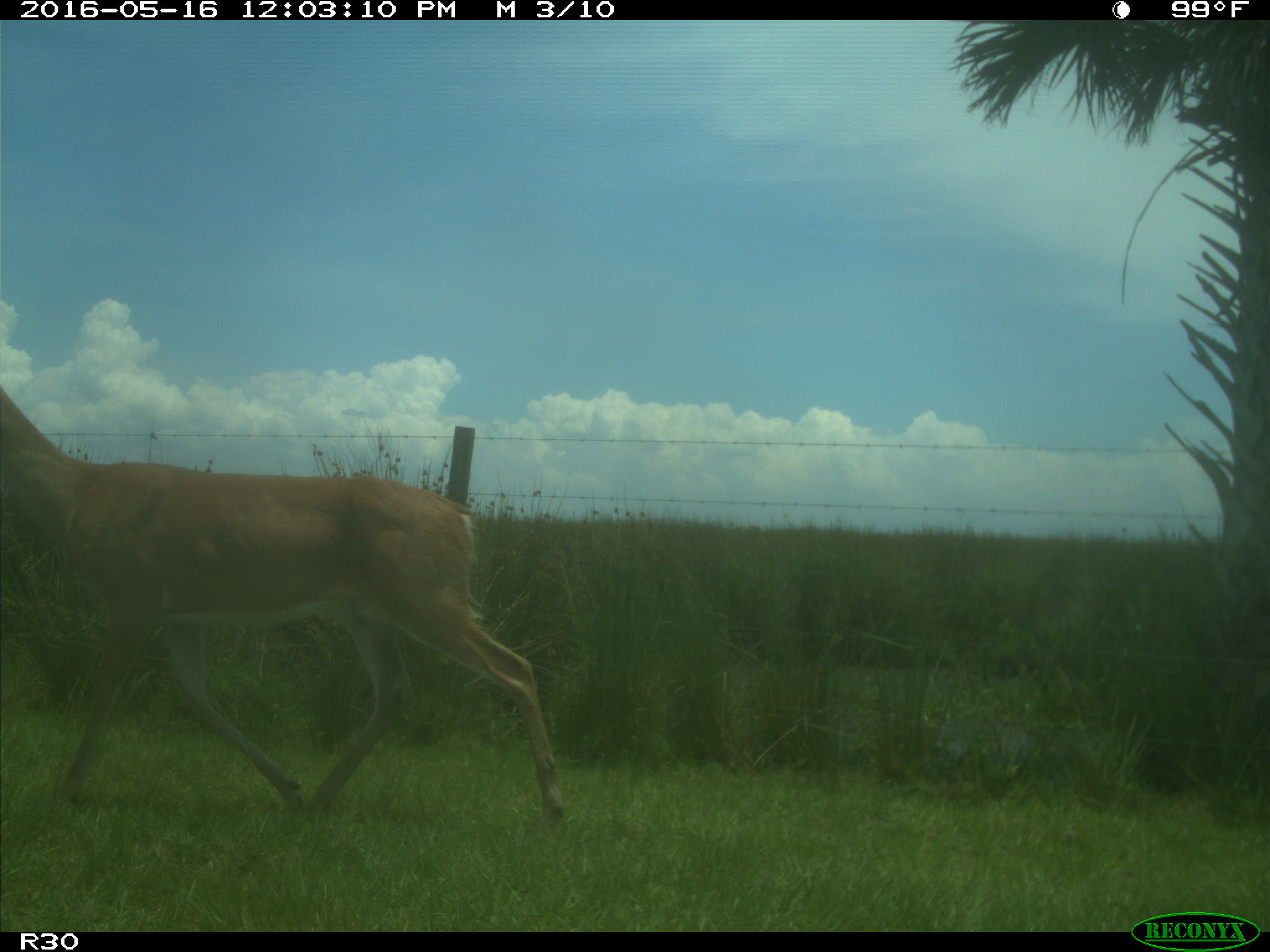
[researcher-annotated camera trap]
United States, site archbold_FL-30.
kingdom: Animalia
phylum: Chordata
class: Mammalia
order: Artiodactyla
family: Cervidae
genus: Odocoileus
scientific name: Odocoileus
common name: deer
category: unidentified deer